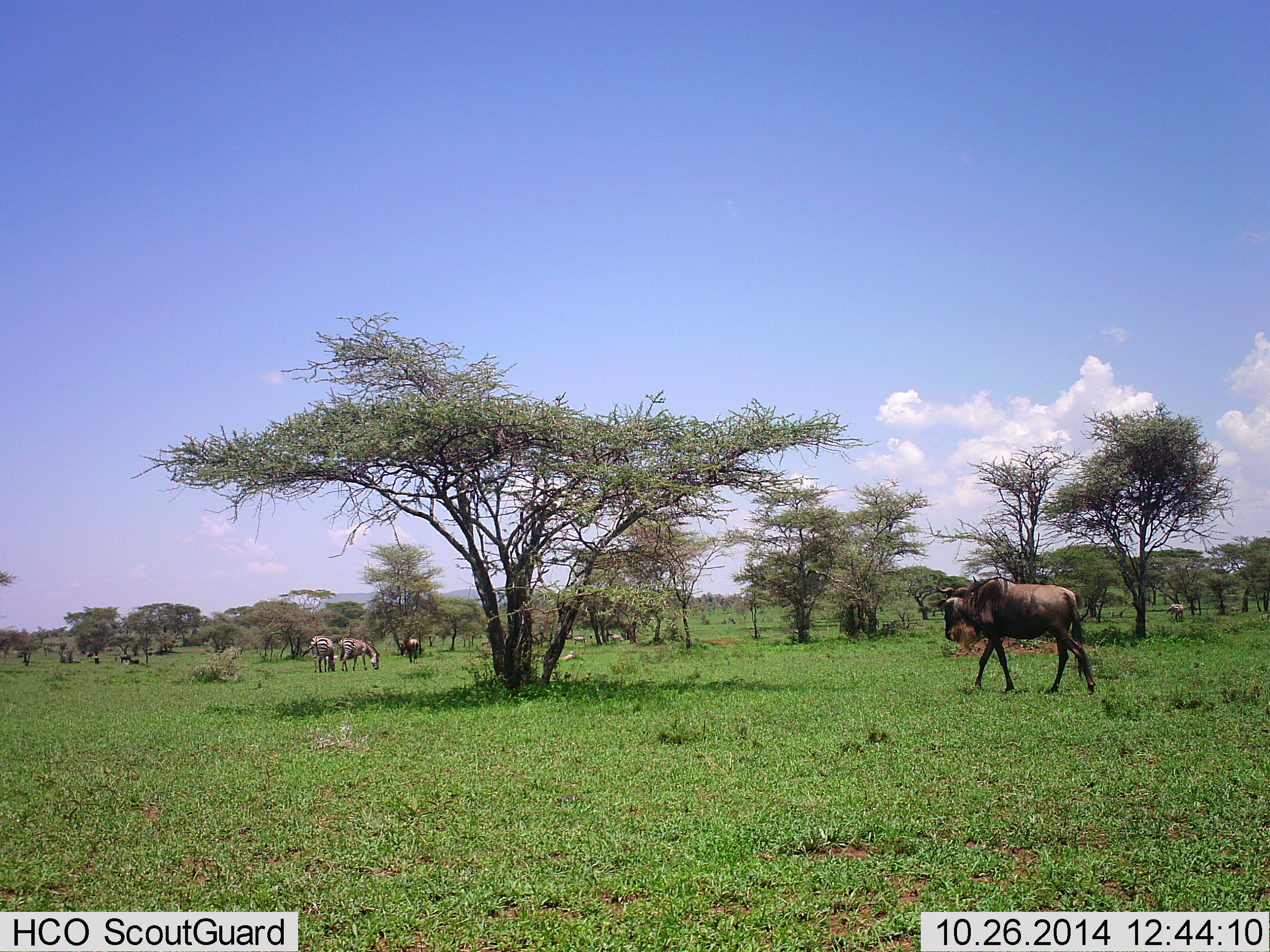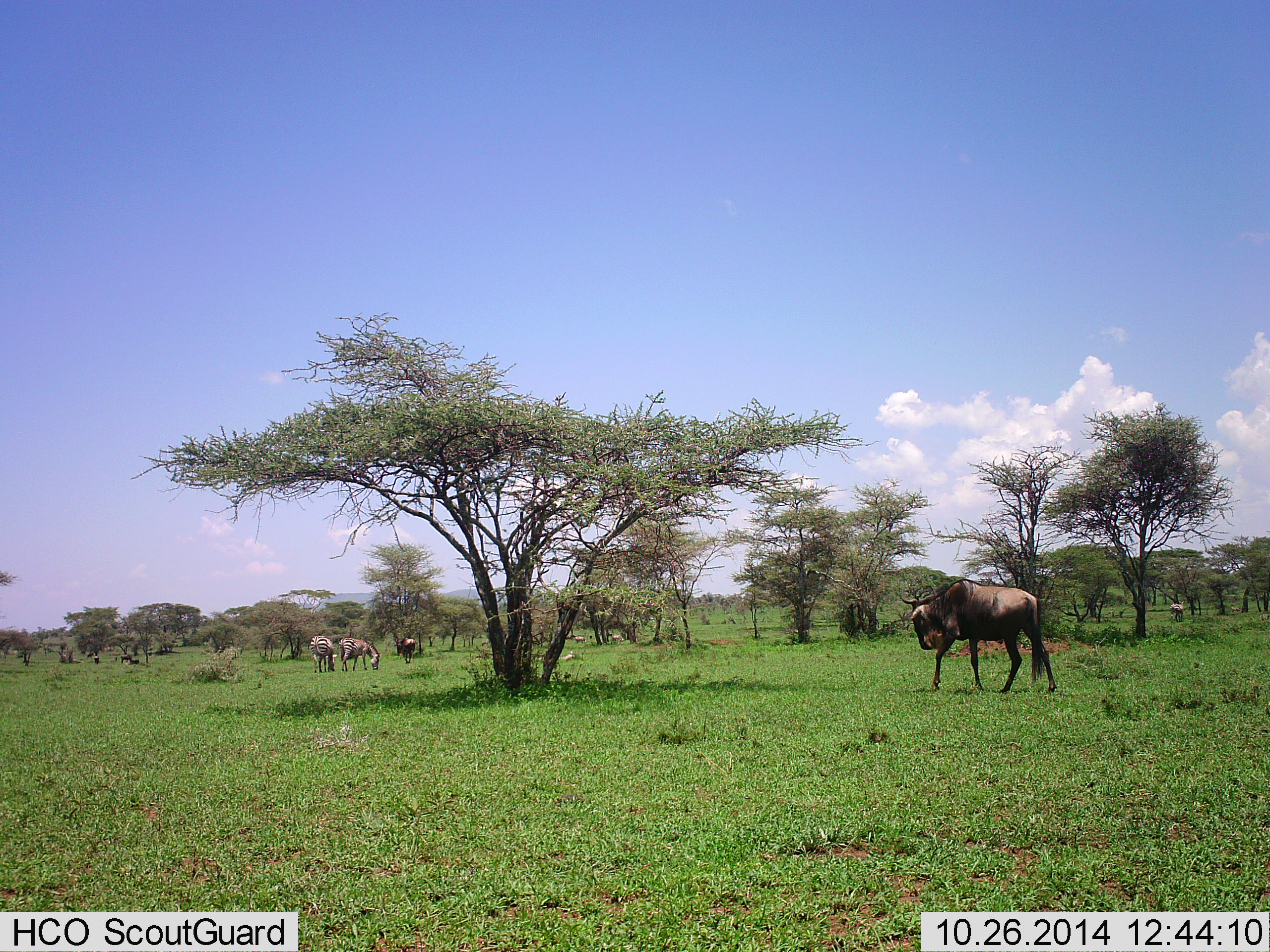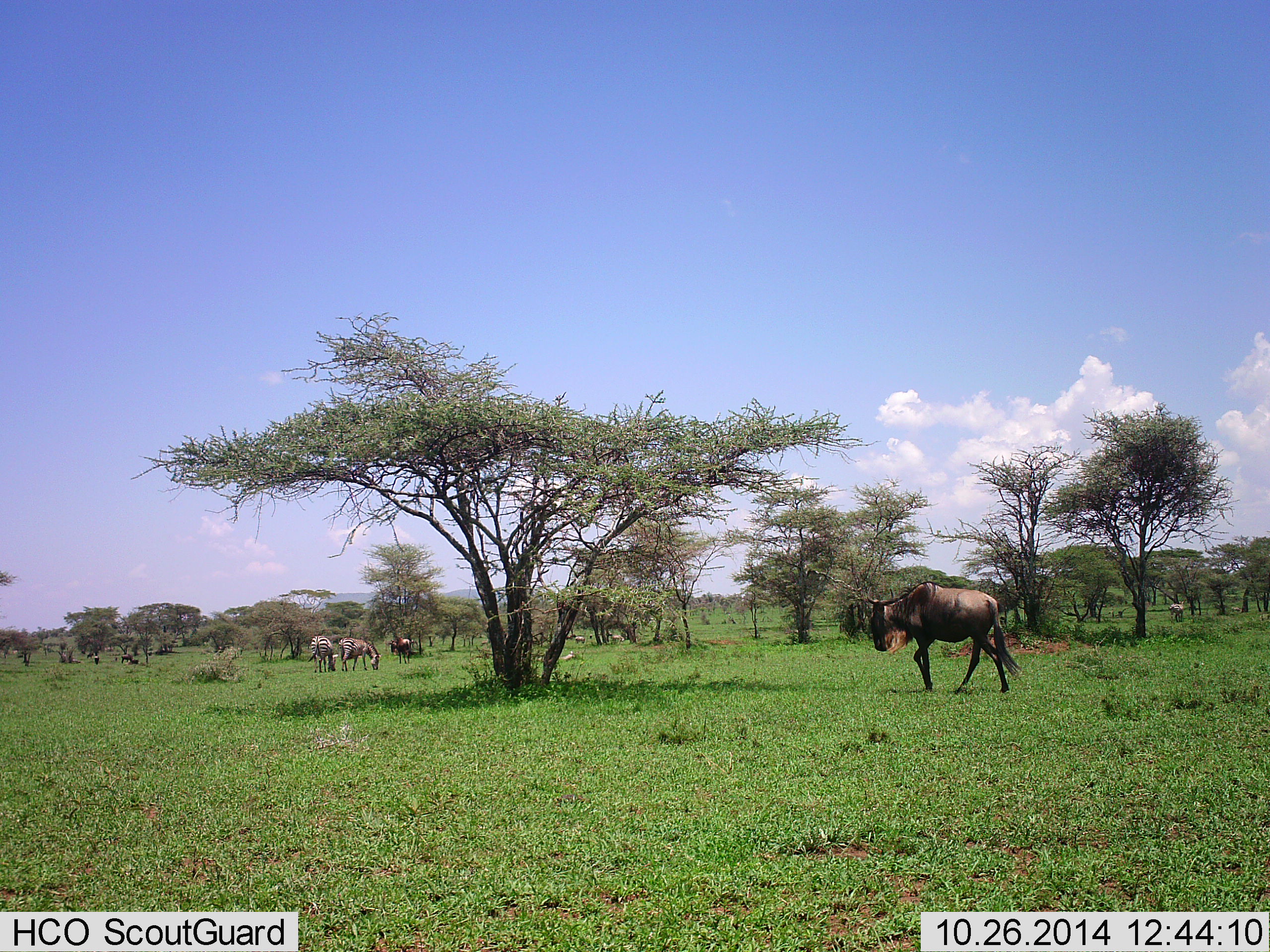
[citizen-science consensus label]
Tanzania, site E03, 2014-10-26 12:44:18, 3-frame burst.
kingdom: Animalia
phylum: Chordata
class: Mammalia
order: Artiodactyla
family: Bovidae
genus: Connochaetes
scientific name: Connochaetes taurinus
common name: blue wildebeest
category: wildebeest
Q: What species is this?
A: Wildebeest (blue wildebeest) (Connochaetes taurinus).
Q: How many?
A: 3.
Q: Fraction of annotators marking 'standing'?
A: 31%.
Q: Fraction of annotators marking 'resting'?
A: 6%.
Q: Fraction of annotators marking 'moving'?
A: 94%.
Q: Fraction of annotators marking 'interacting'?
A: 0%.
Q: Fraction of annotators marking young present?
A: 0%.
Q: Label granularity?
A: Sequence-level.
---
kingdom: Animalia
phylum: Chordata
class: Mammalia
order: Perissodactyla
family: Equidae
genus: Equus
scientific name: Equus quagga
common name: plains zebra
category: zebra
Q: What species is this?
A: Zebra (plains zebra) (Equus quagga).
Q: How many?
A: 2.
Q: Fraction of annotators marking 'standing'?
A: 20%.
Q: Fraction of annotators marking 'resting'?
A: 0%.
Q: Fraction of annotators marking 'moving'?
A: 10%.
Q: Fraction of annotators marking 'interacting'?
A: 0%.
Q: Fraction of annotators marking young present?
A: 0%.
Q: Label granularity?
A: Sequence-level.